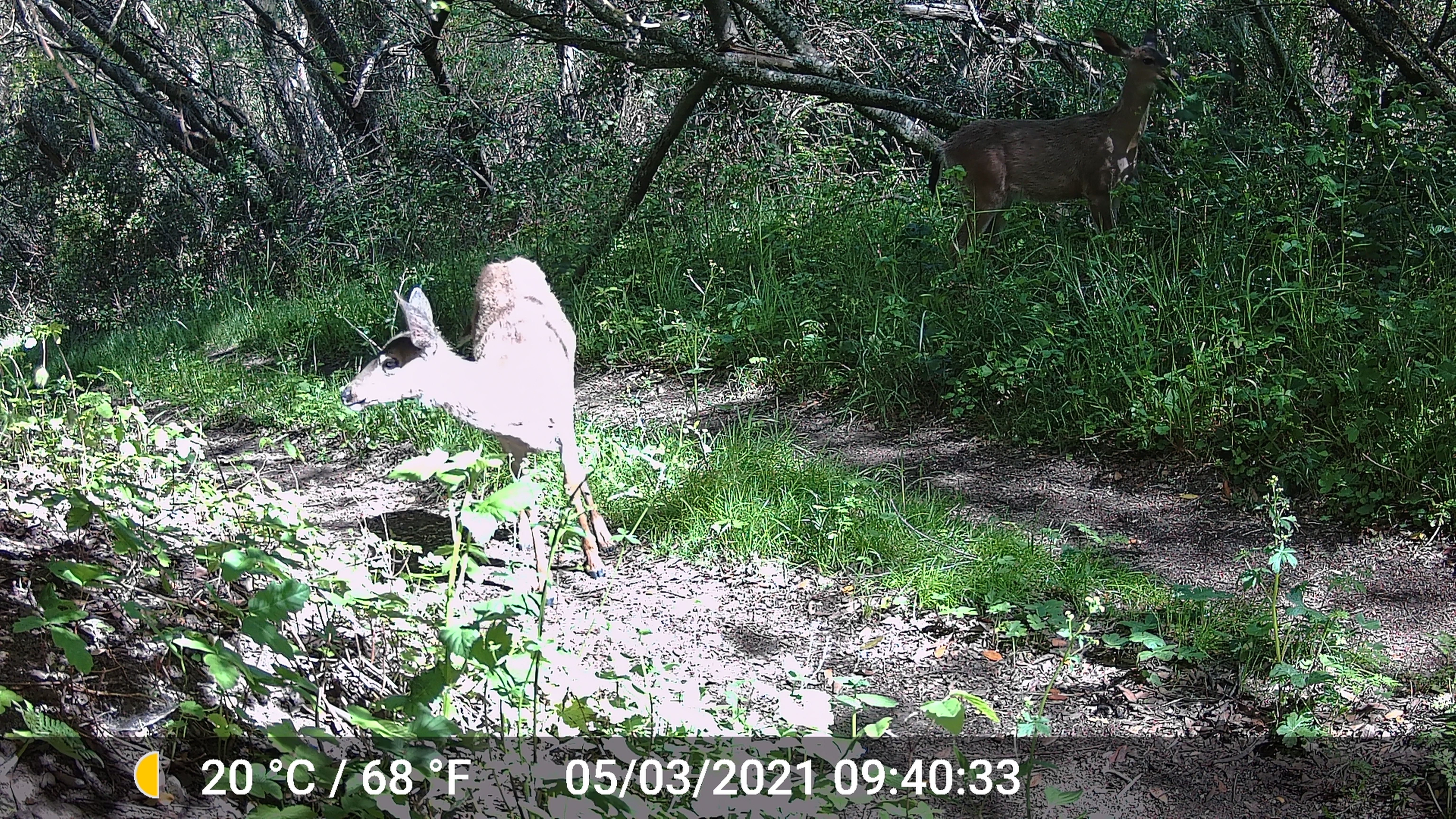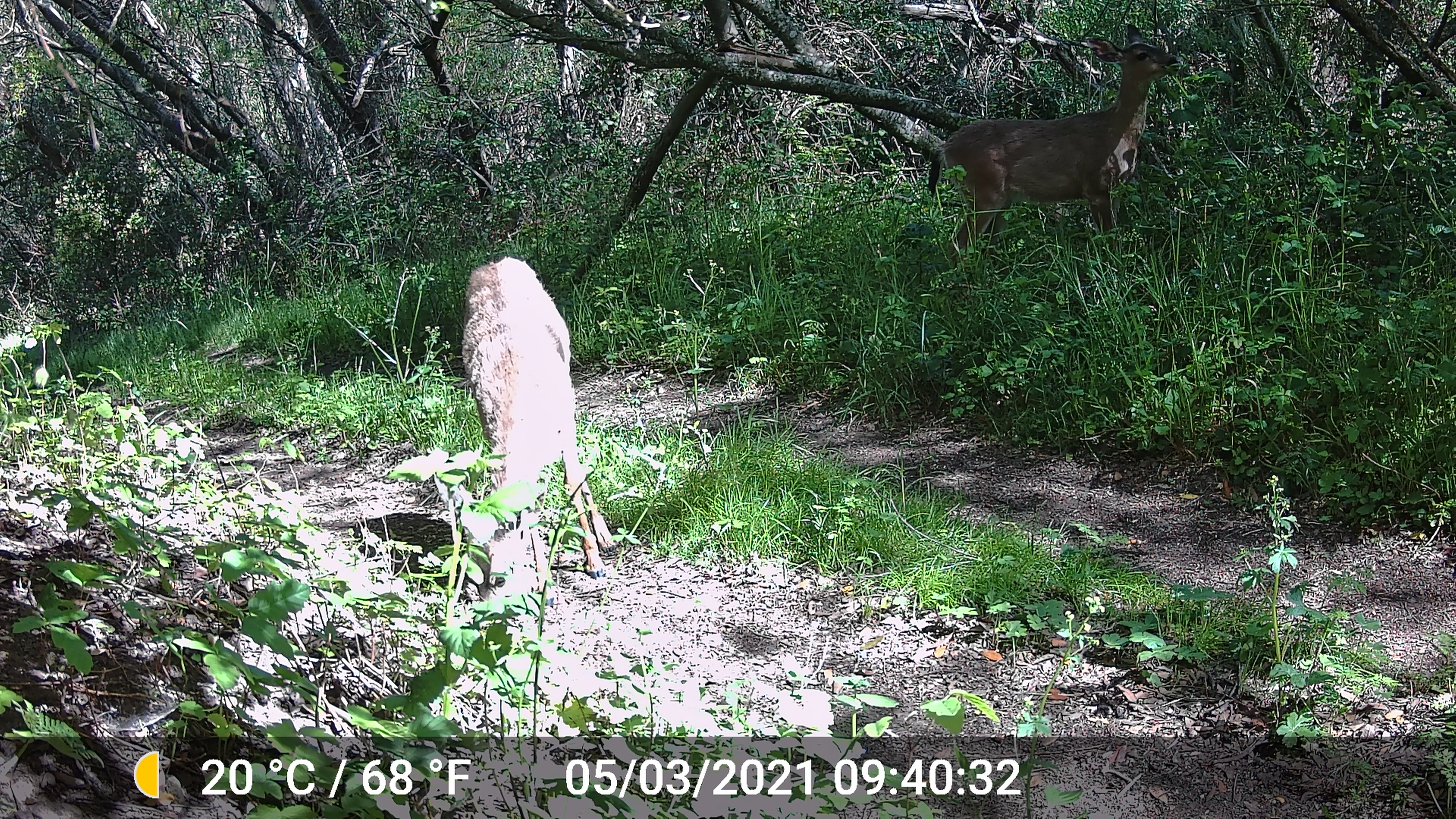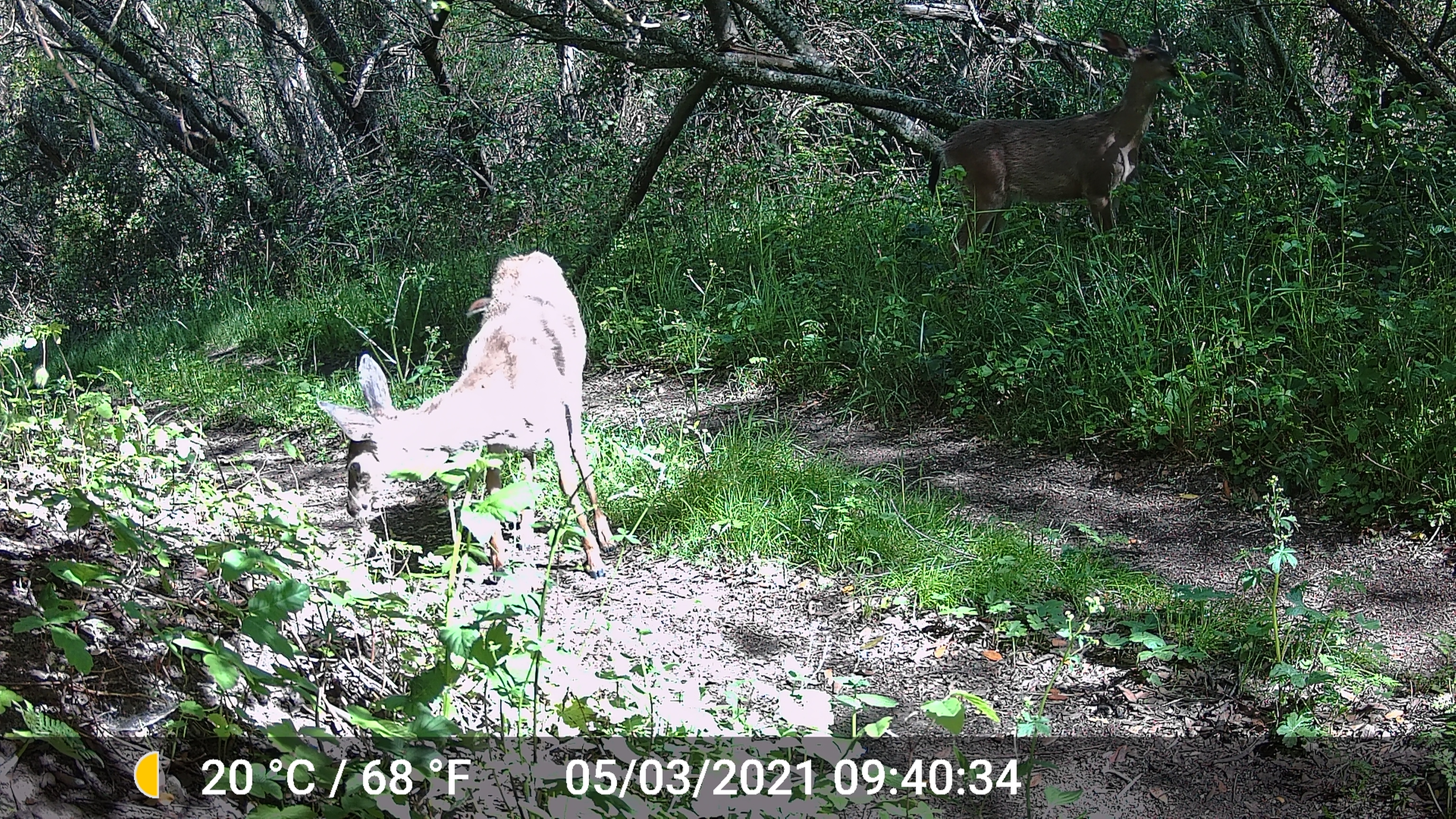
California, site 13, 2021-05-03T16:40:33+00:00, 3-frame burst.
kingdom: Animalia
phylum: Chordata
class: Mammalia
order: Artiodactyla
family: Cervidae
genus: Odocoileus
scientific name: Odocoileus hemionus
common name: mule deer